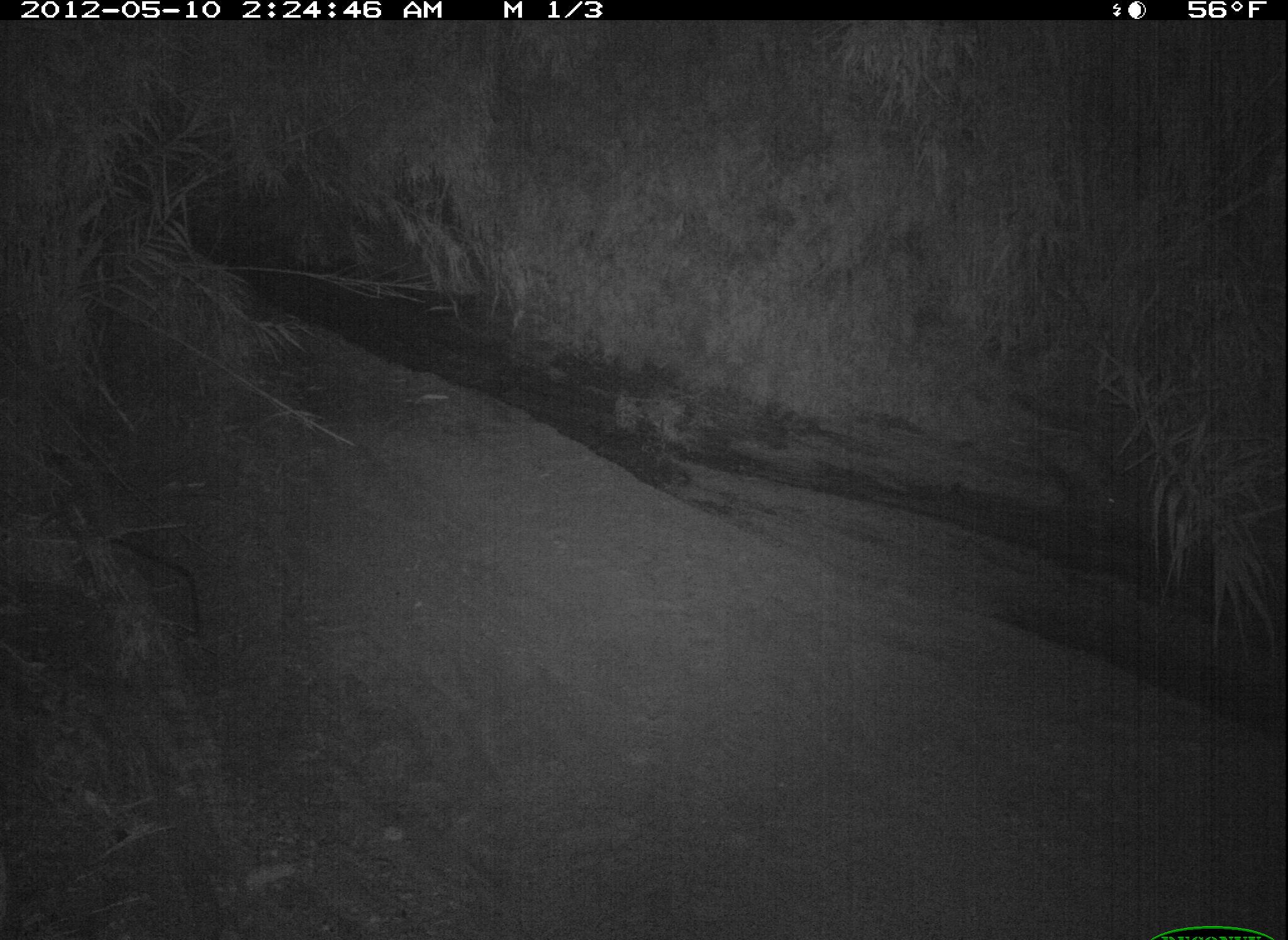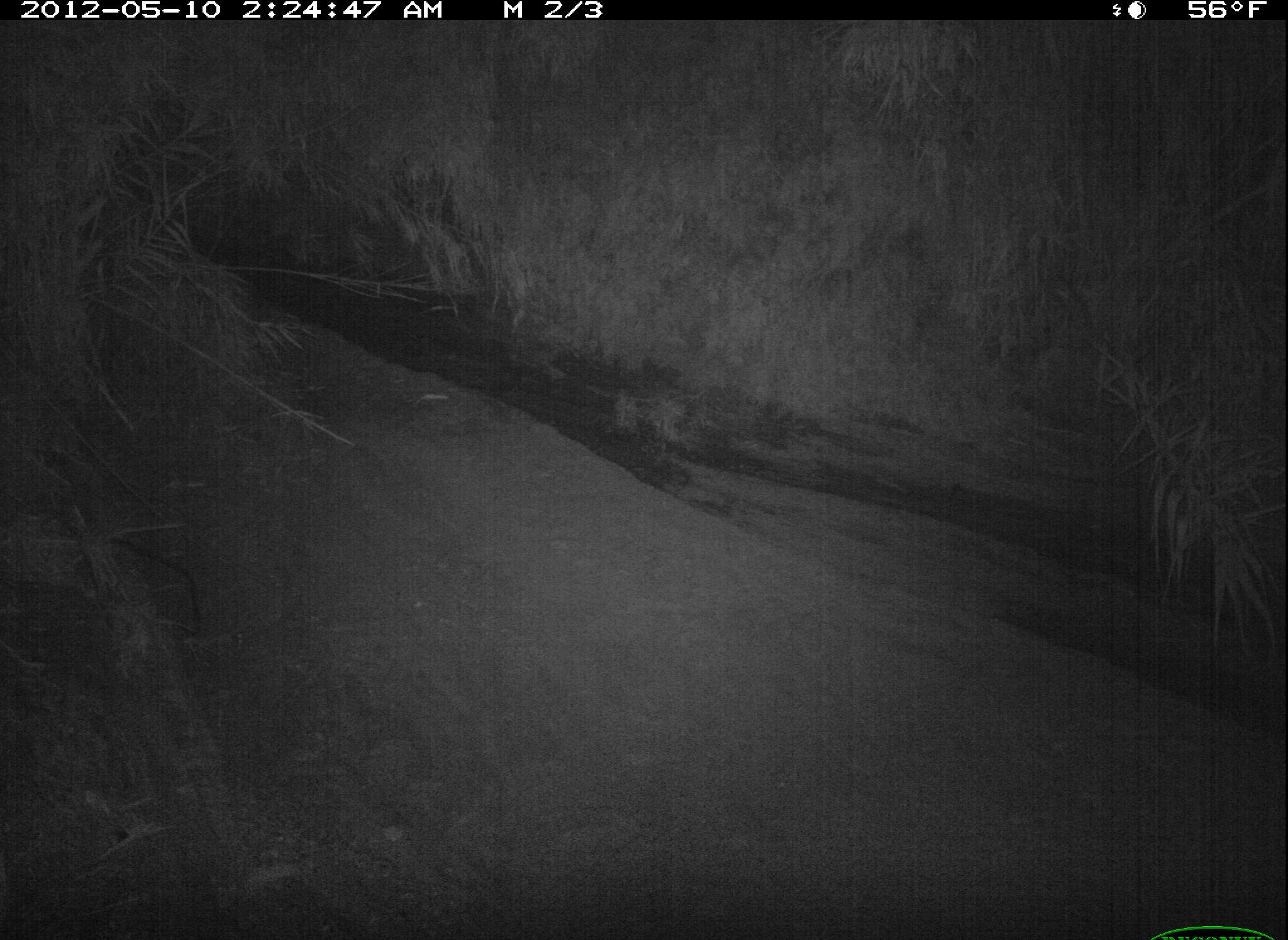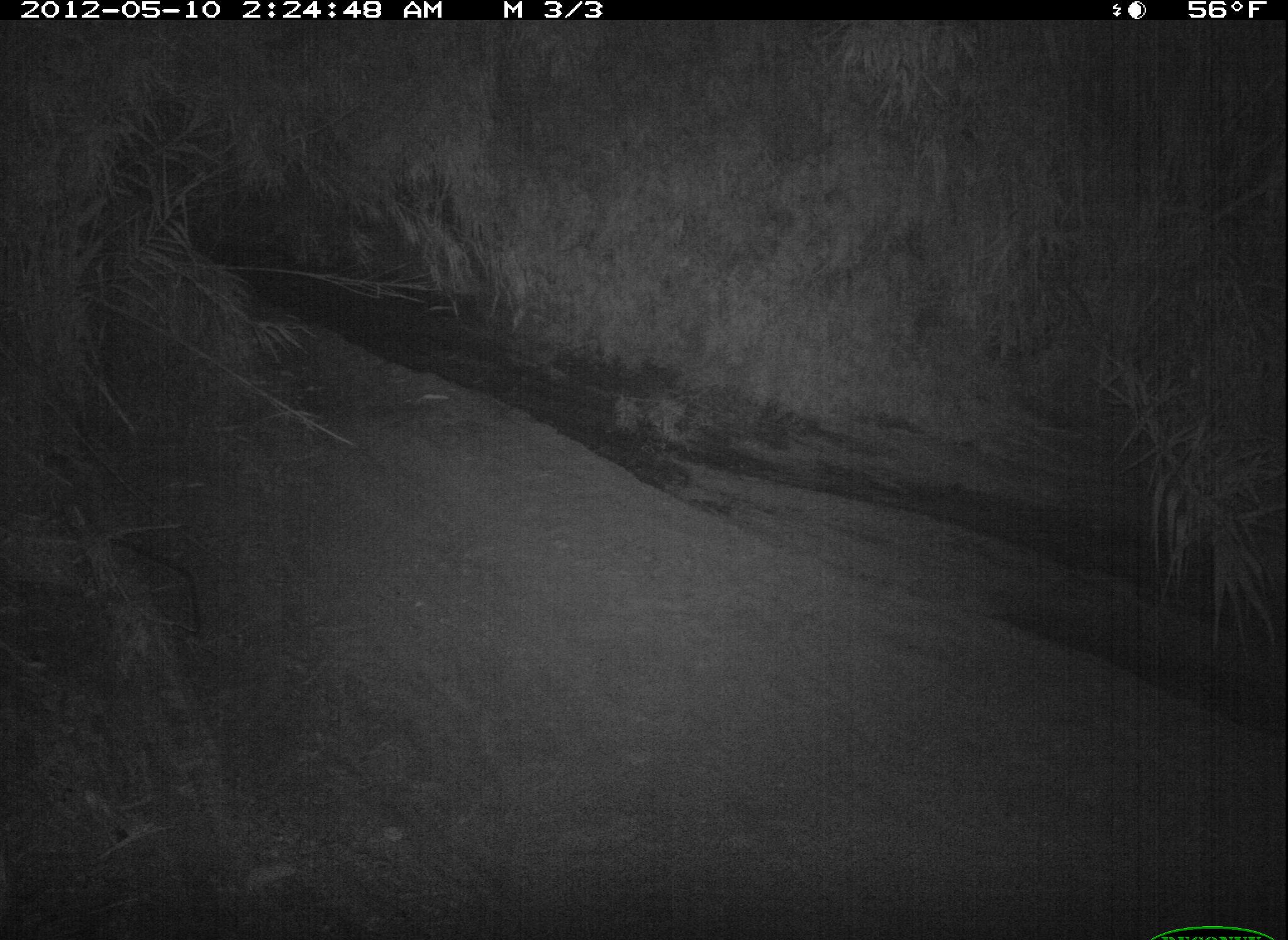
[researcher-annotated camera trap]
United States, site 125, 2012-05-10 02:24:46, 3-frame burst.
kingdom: Animalia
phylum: Chordata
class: Mammalia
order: Didelphimorphia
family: Didelphidae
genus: Didelphis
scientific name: Didelphis virginiana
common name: virginia opossum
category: opossum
Opossum (virginia opossum) (Didelphis virginiana).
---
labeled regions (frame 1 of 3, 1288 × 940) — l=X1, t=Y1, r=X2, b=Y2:
opossum: l=1018, t=425, r=1136, b=529